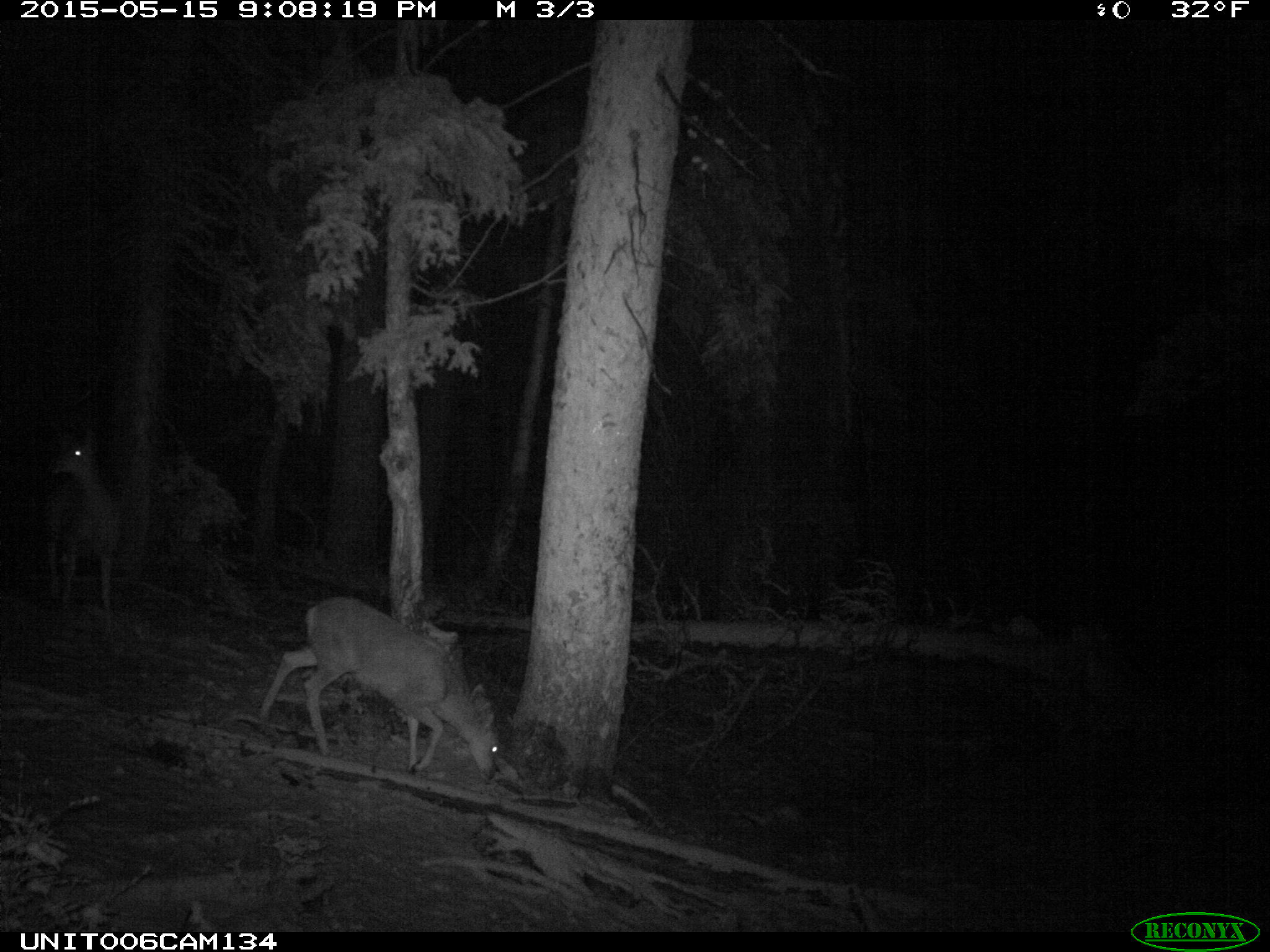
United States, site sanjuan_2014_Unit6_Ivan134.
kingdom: Animalia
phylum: Chordata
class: Mammalia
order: Artiodactyla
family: Cervidae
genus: Odocoileus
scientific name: Odocoileus hemionus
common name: mule deer